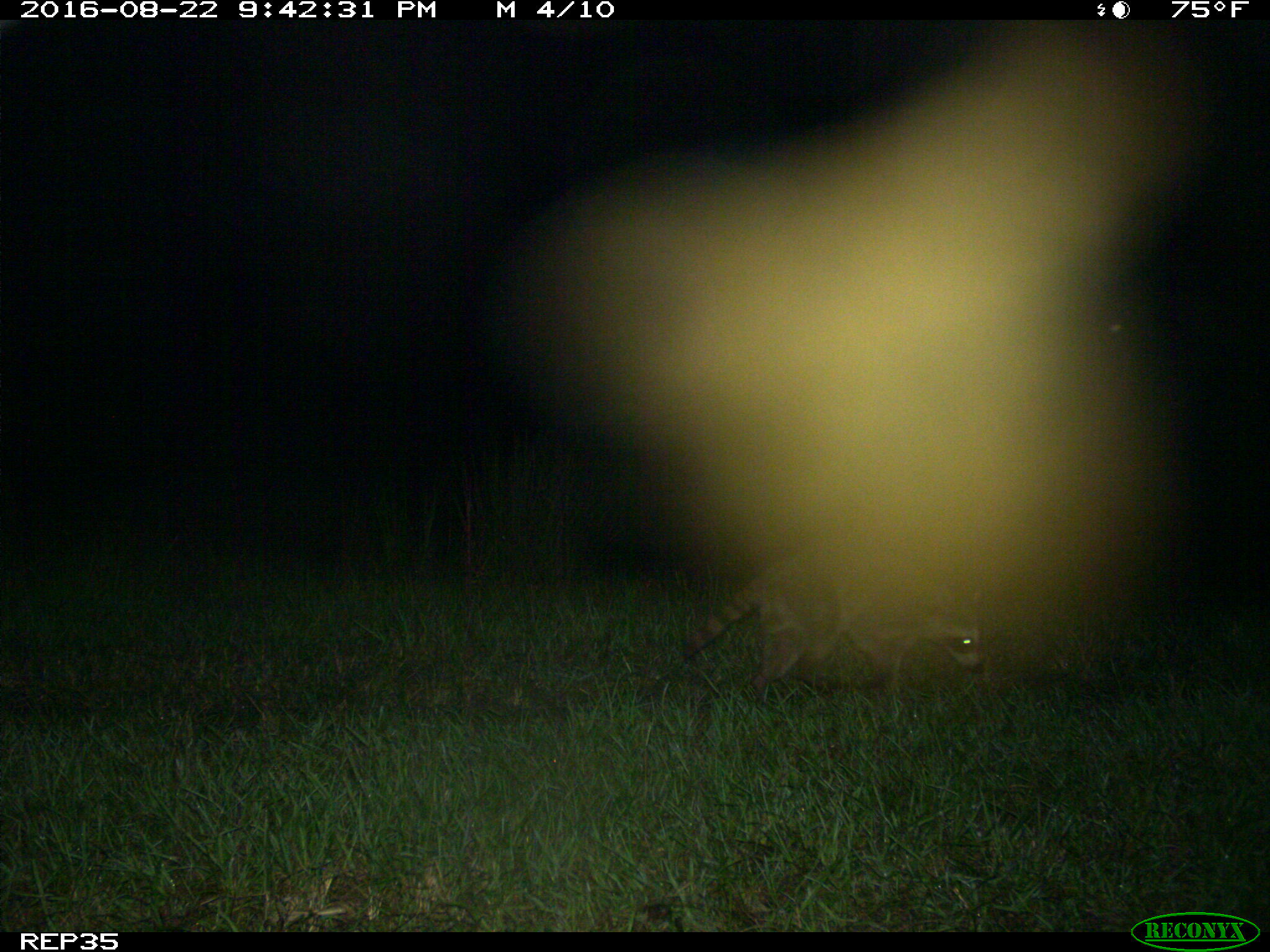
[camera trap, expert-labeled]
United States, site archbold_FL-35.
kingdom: Animalia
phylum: Chordata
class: Mammalia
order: Carnivora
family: Procyonidae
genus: Procyon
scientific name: Procyon lotor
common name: common raccoon